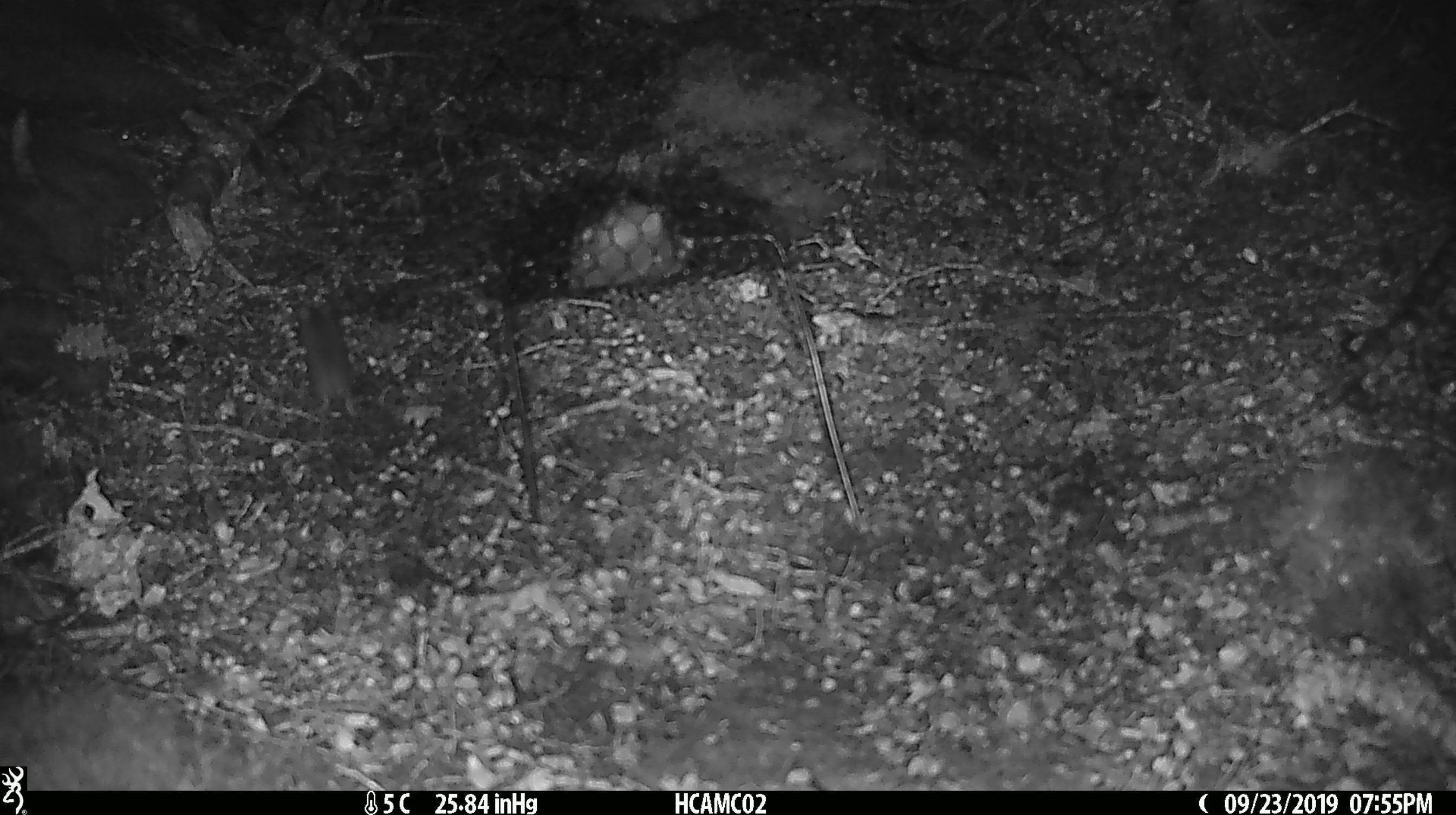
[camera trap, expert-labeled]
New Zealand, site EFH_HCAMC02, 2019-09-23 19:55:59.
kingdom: Animalia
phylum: Chordata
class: Mammalia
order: Rodentia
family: Muridae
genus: Mus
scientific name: Mus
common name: mouse